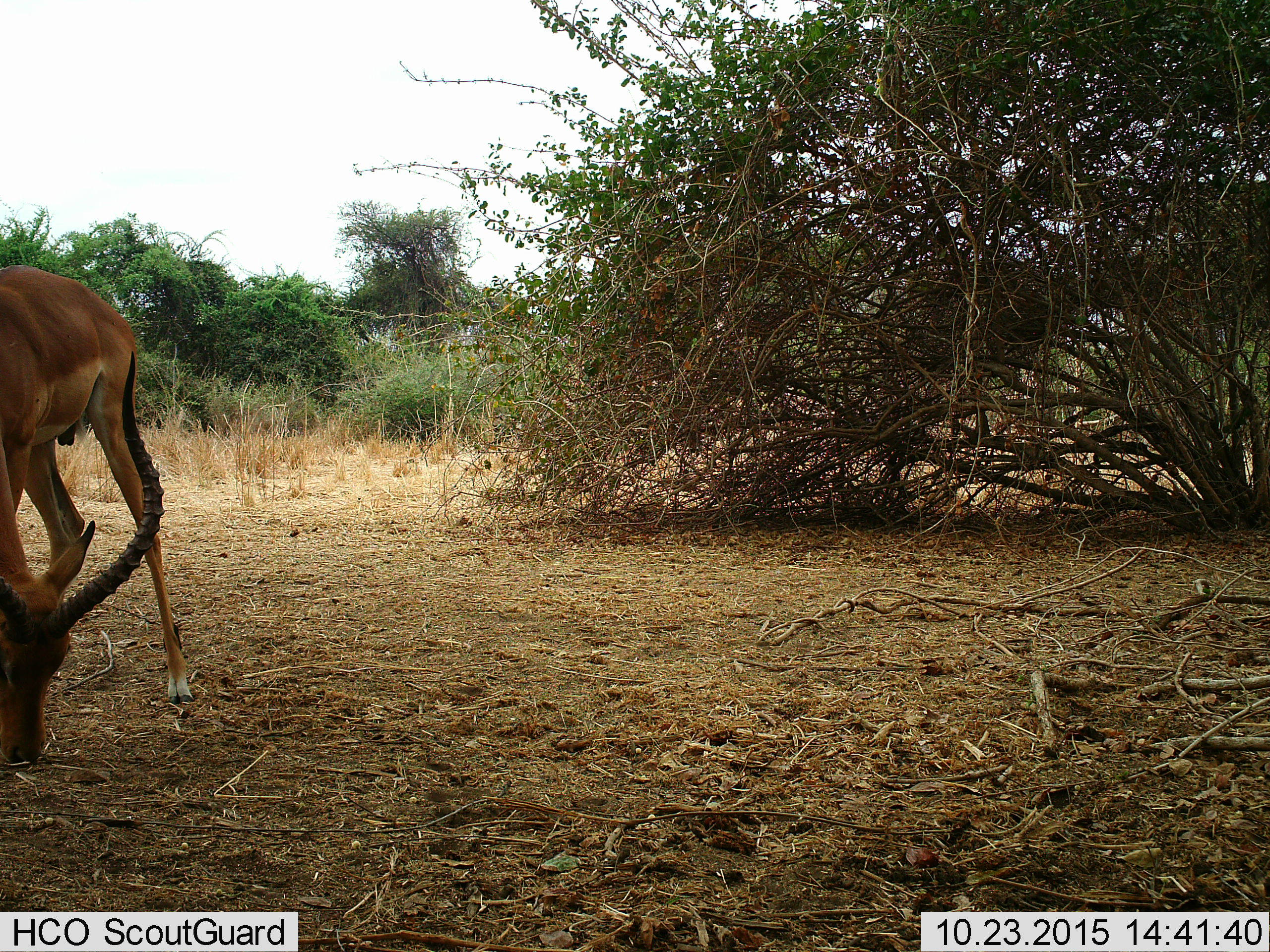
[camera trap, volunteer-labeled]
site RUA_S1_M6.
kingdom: Animalia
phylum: Chordata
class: Mammalia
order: Artiodactyla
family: Bovidae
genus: Aepyceros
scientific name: Aepyceros melampus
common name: impala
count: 1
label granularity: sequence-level